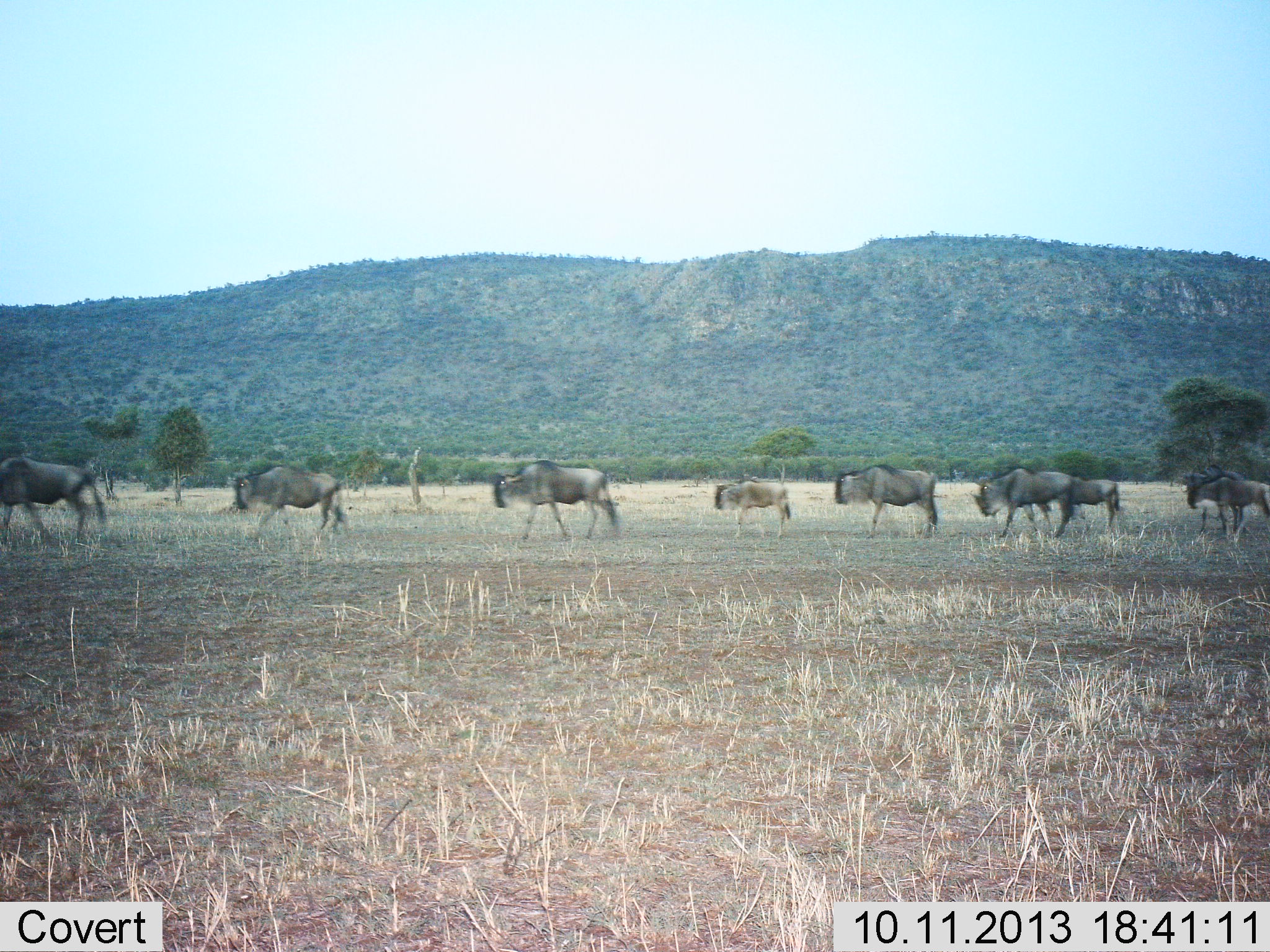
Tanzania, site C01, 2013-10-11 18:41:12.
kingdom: Animalia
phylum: Chordata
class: Mammalia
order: Artiodactyla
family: Bovidae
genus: Connochaetes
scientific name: Connochaetes taurinus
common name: blue wildebeest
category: wildebeest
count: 8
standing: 10%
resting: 0%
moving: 100%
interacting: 10%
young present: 75%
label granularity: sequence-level